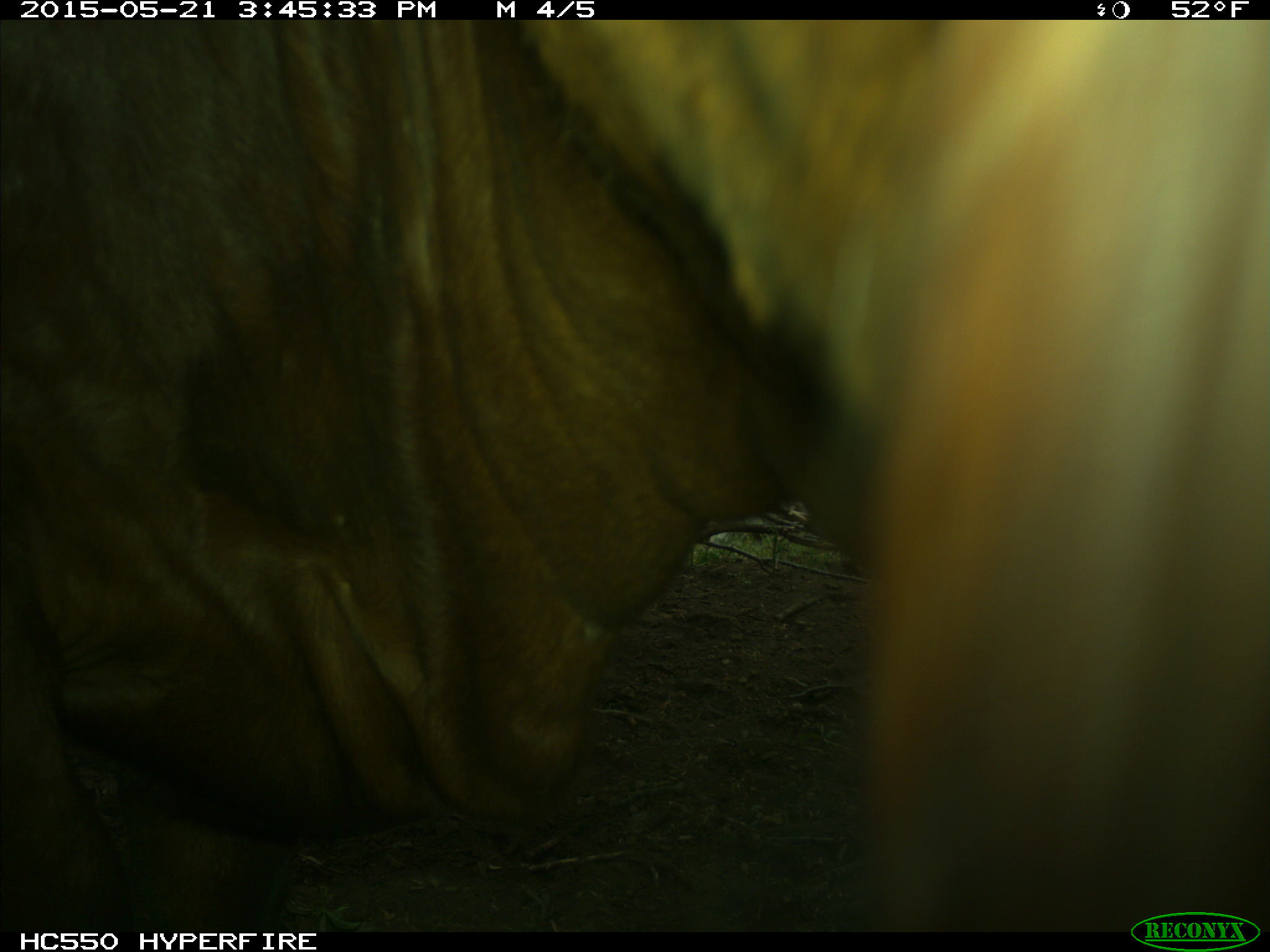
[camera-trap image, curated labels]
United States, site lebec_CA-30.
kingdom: Animalia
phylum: Chordata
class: Mammalia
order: Artiodactyla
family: Bovidae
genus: Bos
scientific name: Bos taurus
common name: domestic cow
Bos taurus (domestic cow).